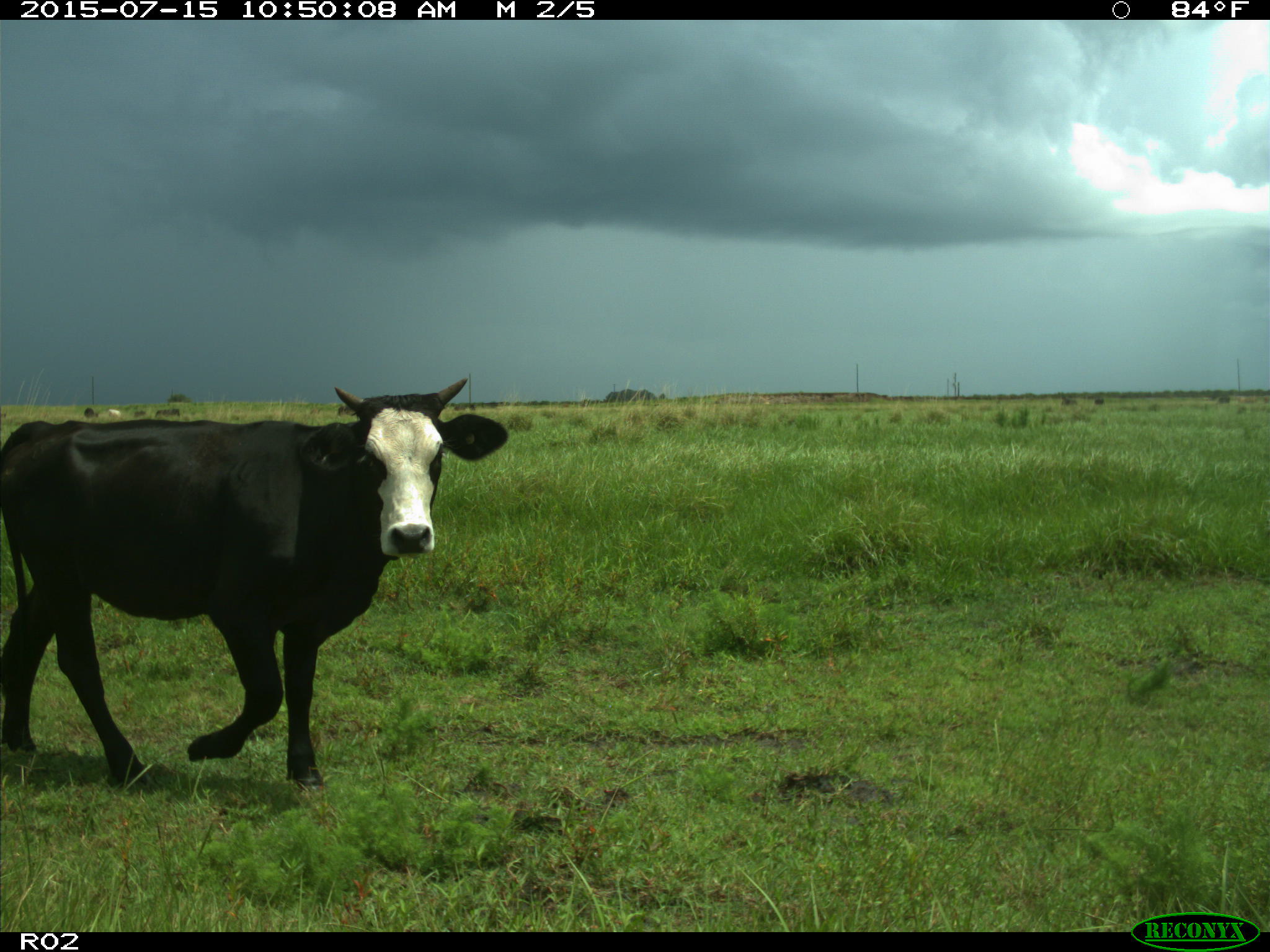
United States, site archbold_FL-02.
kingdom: Animalia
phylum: Chordata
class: Mammalia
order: Artiodactyla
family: Bovidae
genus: Bos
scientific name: Bos taurus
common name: domestic cow